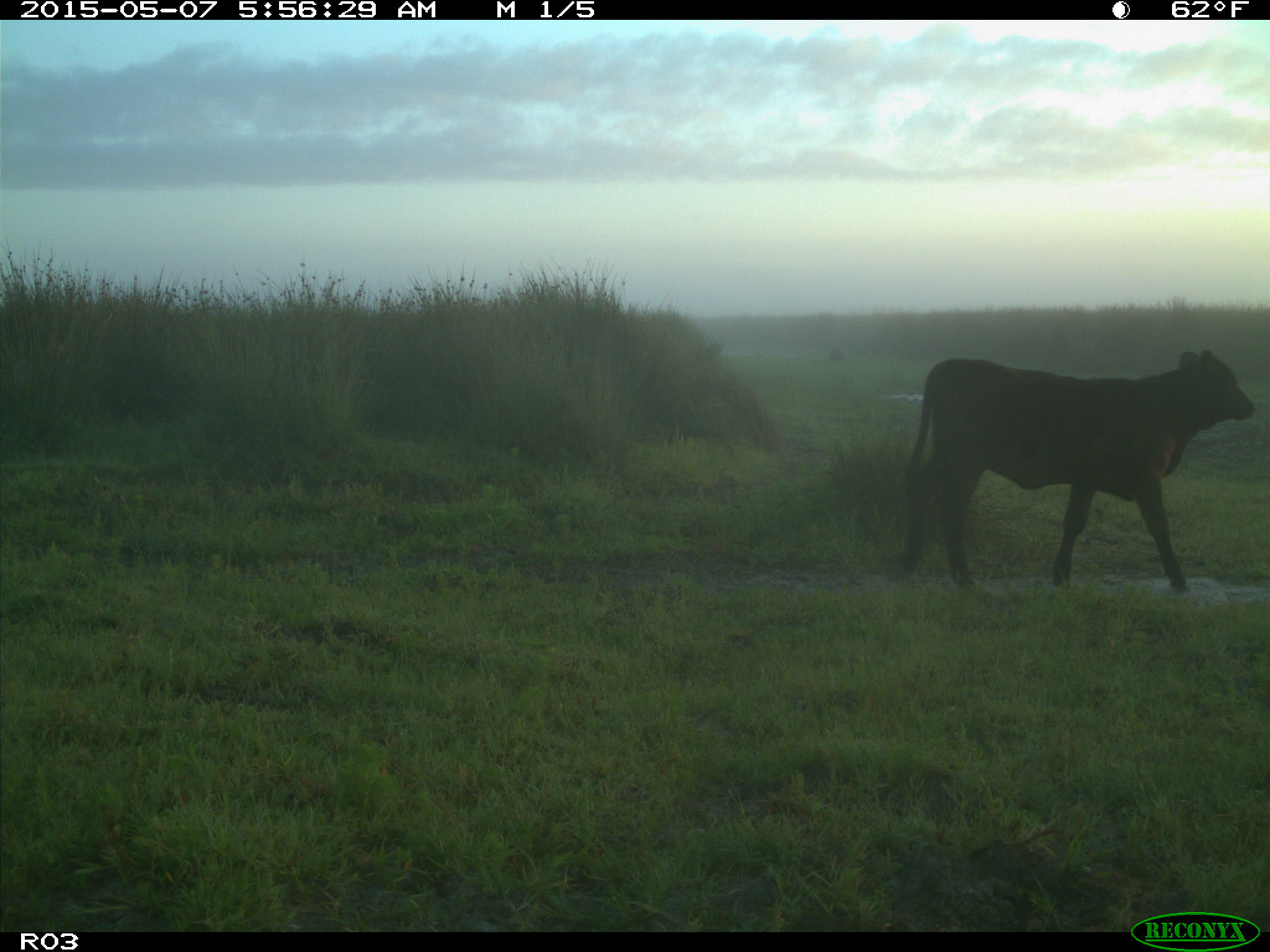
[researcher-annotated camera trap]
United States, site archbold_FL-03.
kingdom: Animalia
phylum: Chordata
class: Mammalia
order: Artiodactyla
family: Bovidae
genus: Bos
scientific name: Bos taurus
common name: domestic cow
Bos taurus (domestic cow).